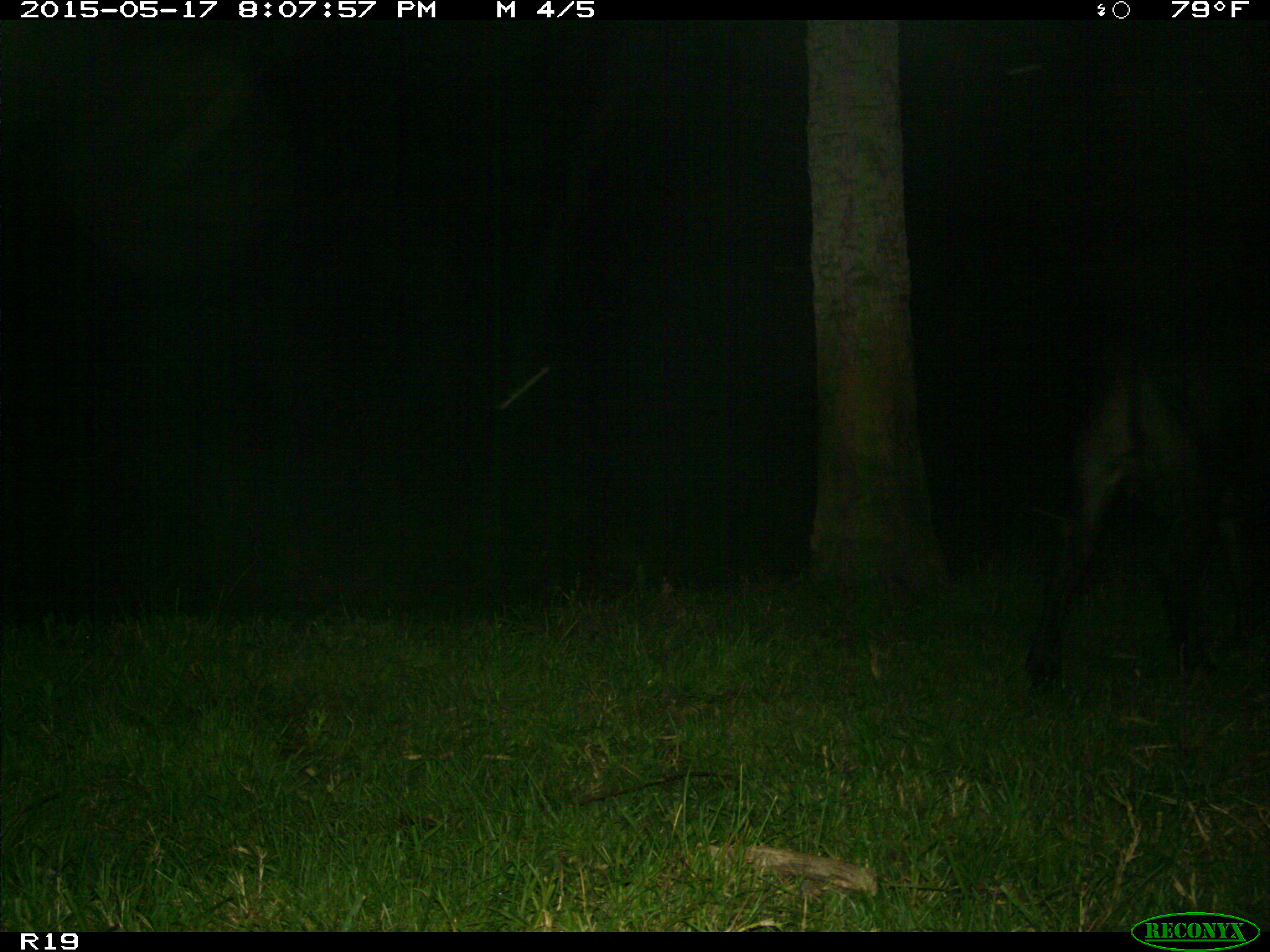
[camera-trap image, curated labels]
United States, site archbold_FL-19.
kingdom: Animalia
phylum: Chordata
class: Mammalia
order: Artiodactyla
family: Bovidae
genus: Bos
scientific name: Bos taurus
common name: domestic cow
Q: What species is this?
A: Bos taurus (domestic cow).